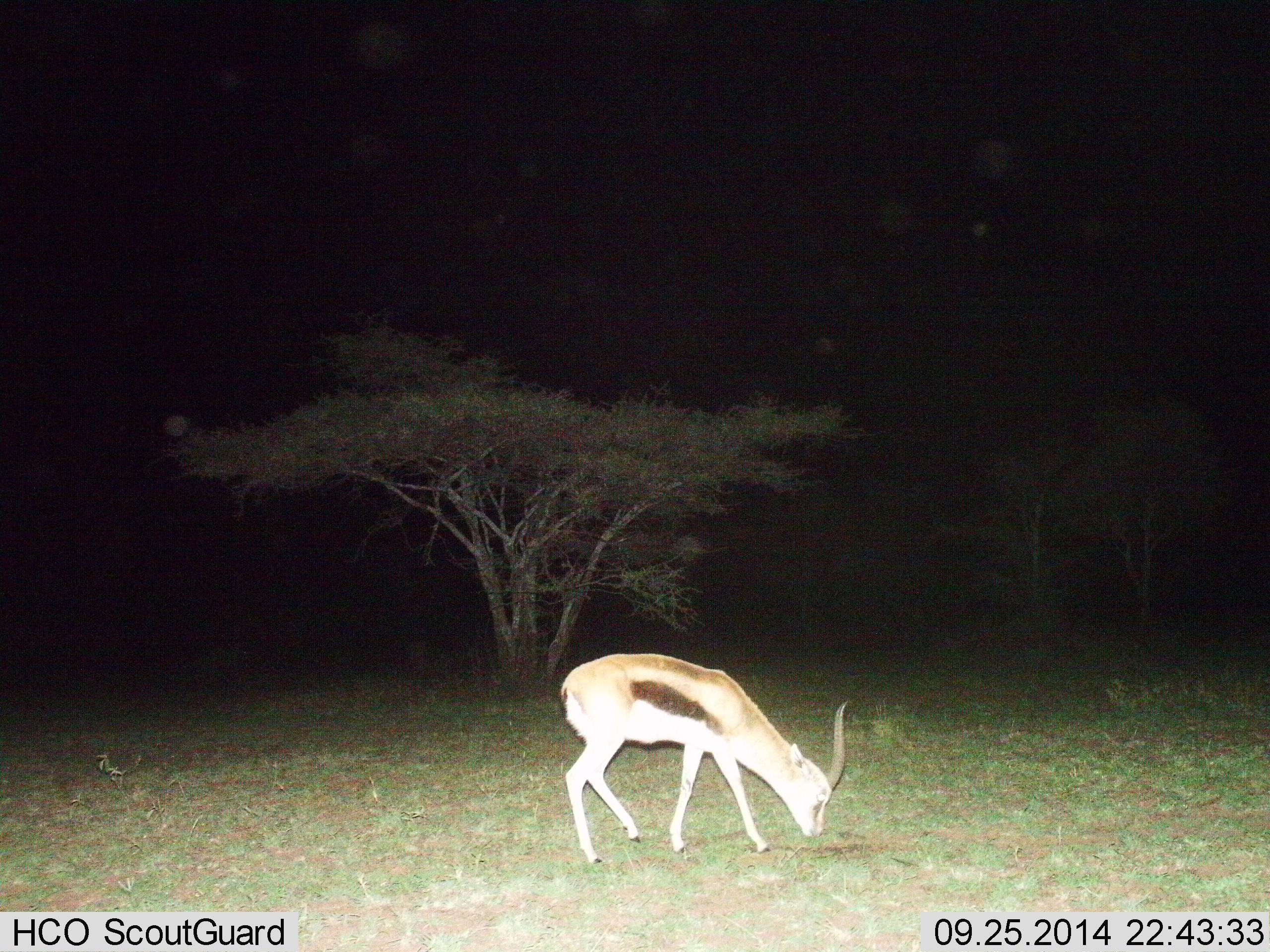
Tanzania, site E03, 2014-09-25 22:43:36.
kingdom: Animalia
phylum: Chordata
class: Mammalia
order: Artiodactyla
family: Bovidae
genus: Eudorcas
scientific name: Eudorcas thomsonii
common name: thomson's gazelle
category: gazellethomsons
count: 1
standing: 10%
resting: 0%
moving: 0%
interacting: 0%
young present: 0%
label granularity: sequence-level